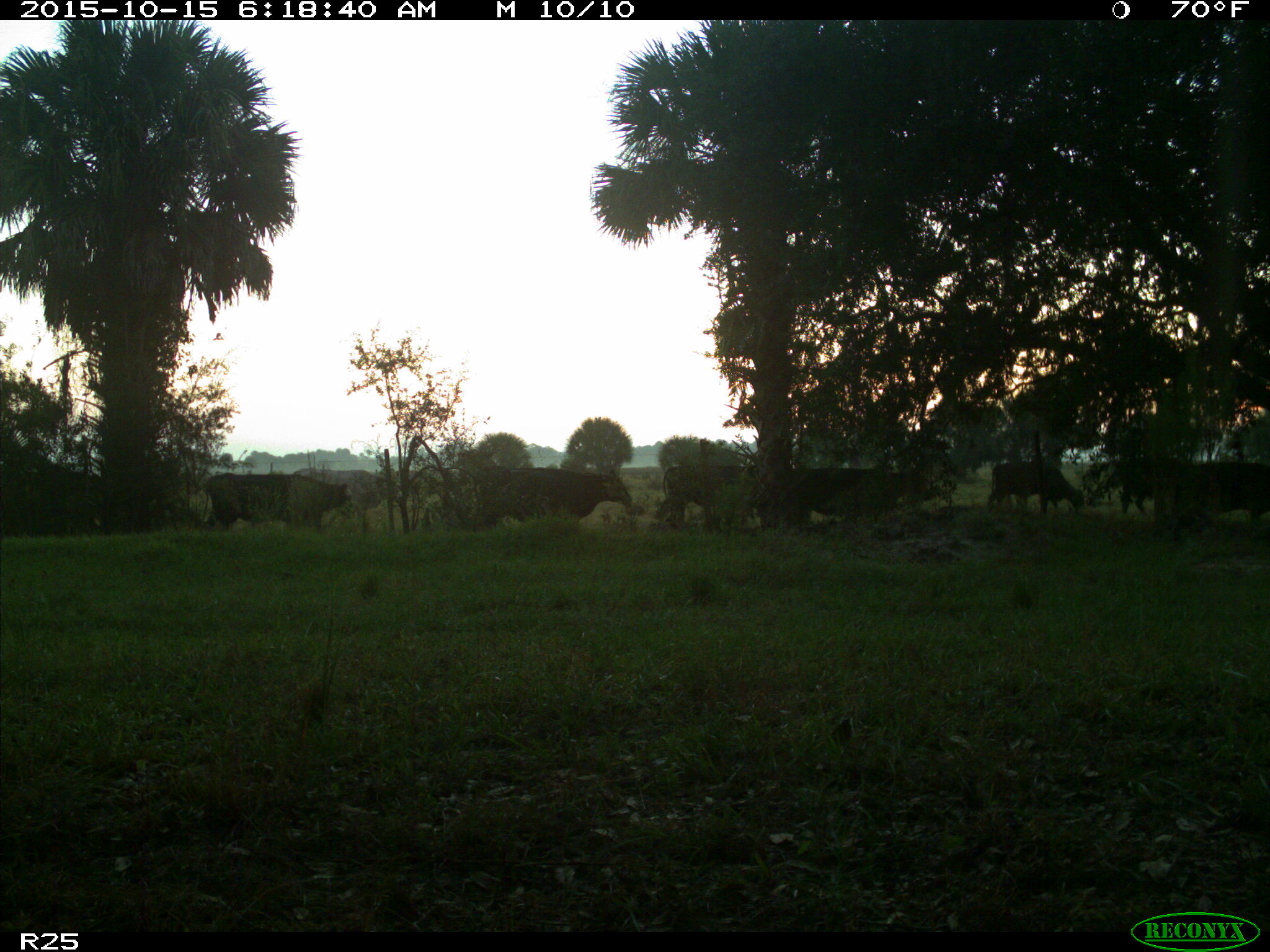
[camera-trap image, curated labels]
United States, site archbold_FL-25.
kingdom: Animalia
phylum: Chordata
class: Mammalia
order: Artiodactyla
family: Bovidae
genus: Bos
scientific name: Bos taurus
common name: domestic cow